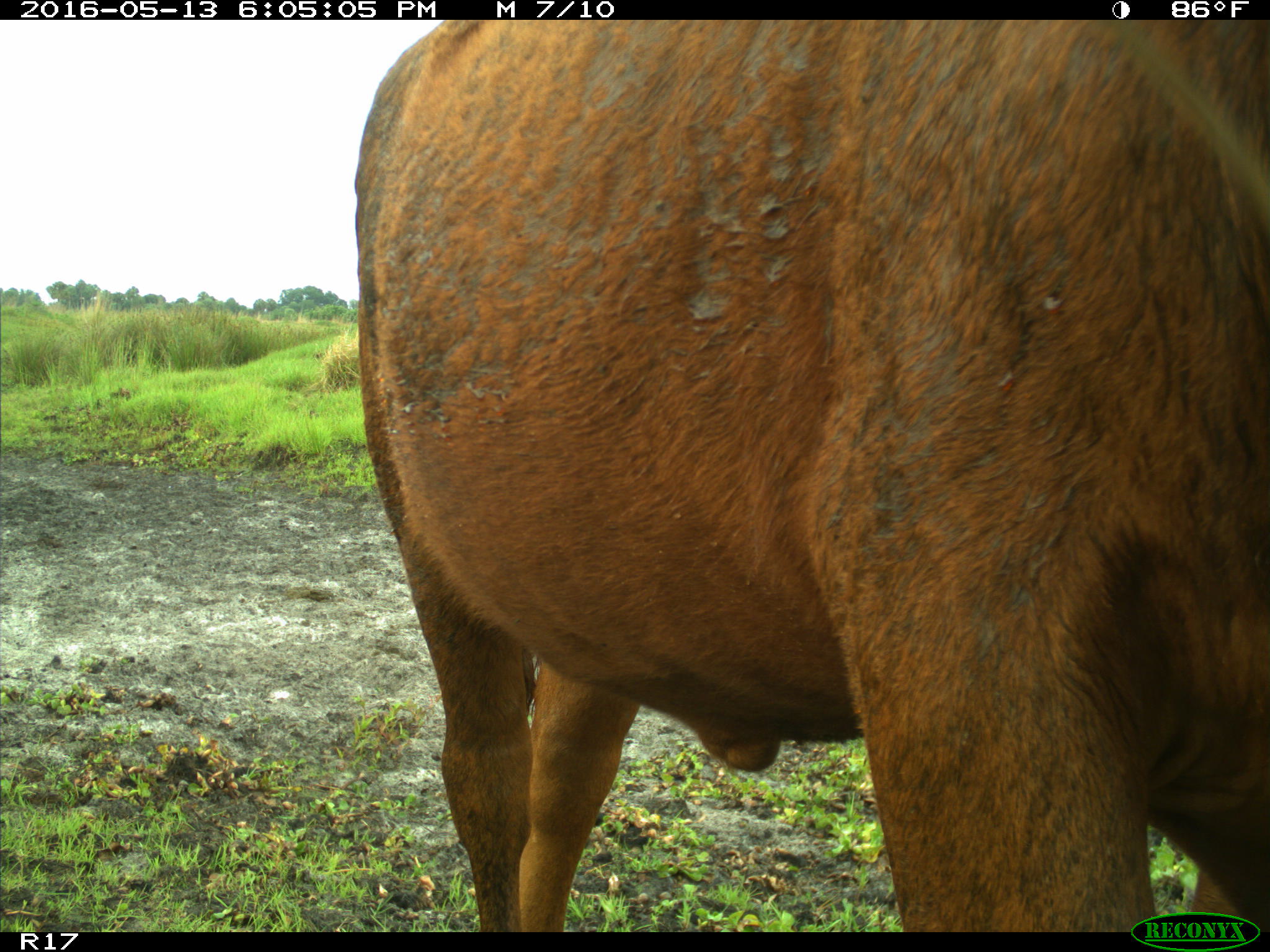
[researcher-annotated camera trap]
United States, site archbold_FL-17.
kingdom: Animalia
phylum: Chordata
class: Mammalia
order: Artiodactyla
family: Bovidae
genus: Bos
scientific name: Bos taurus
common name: domestic cow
Bos taurus (domestic cow).